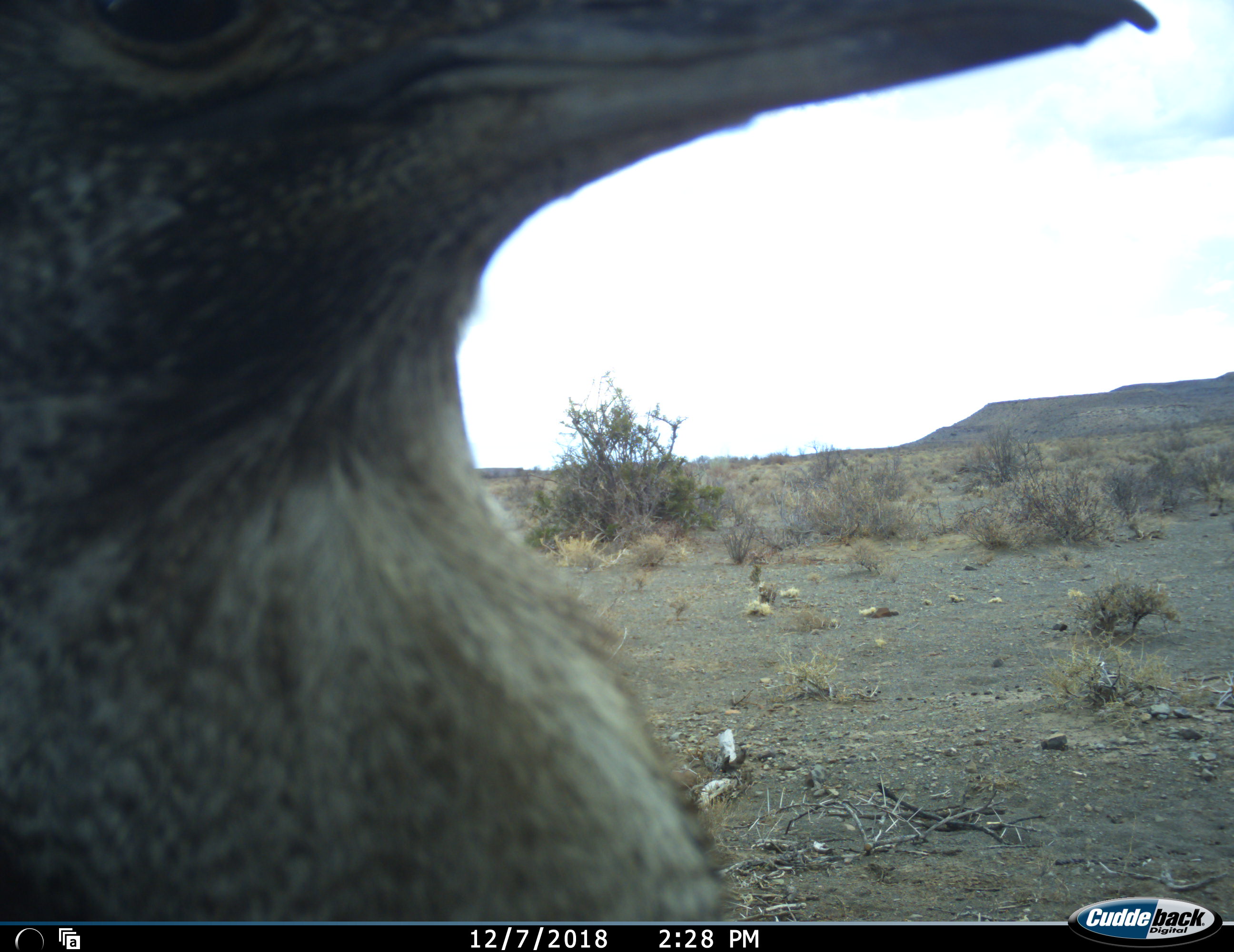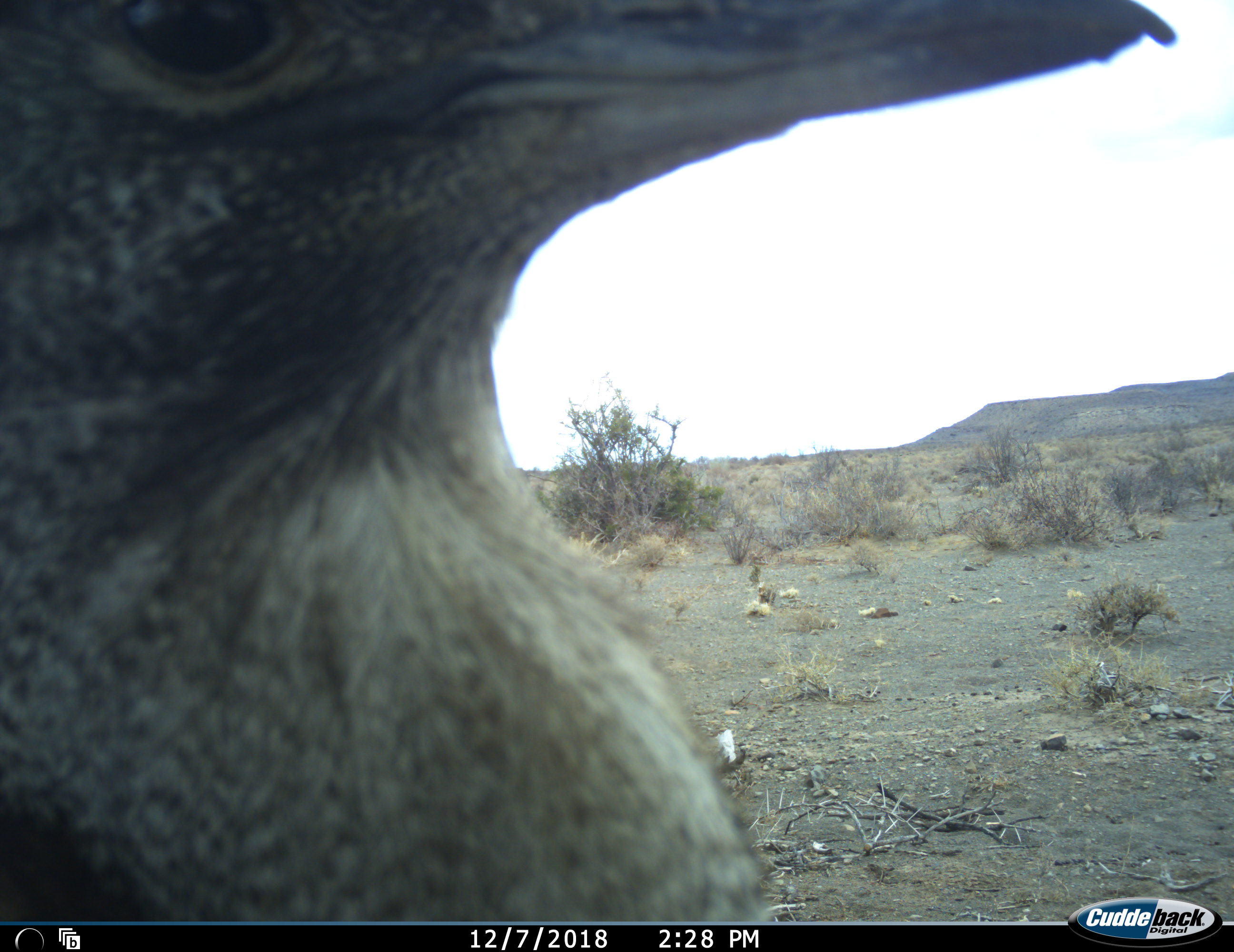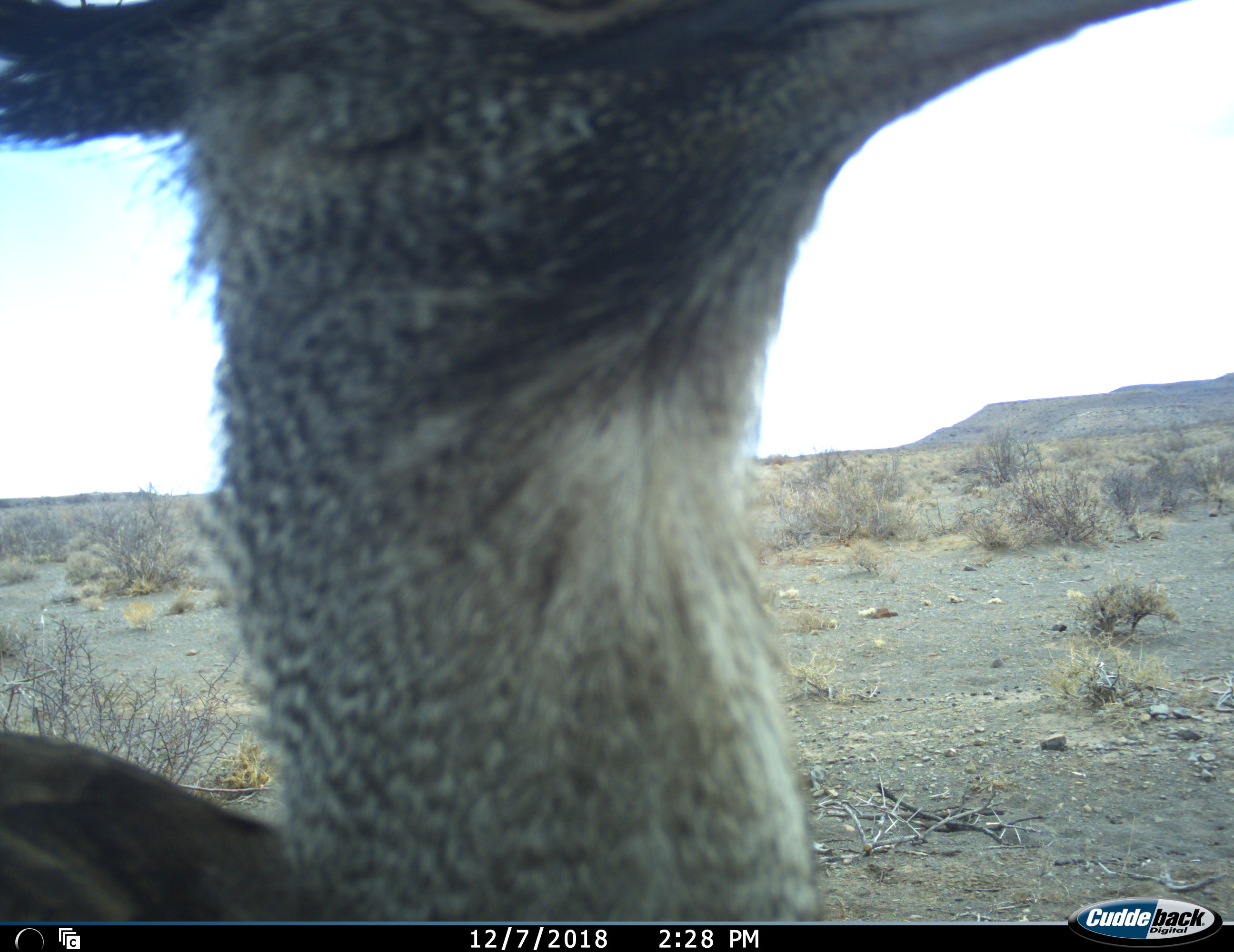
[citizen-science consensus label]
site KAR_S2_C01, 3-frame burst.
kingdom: Animalia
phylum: Chordata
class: Aves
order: Otidiformes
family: Otididae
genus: Ardeotis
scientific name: Ardeotis kori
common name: kori bustard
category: bustardkori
Bustardkori (kori bustard) (Ardeotis kori), count 1. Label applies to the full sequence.